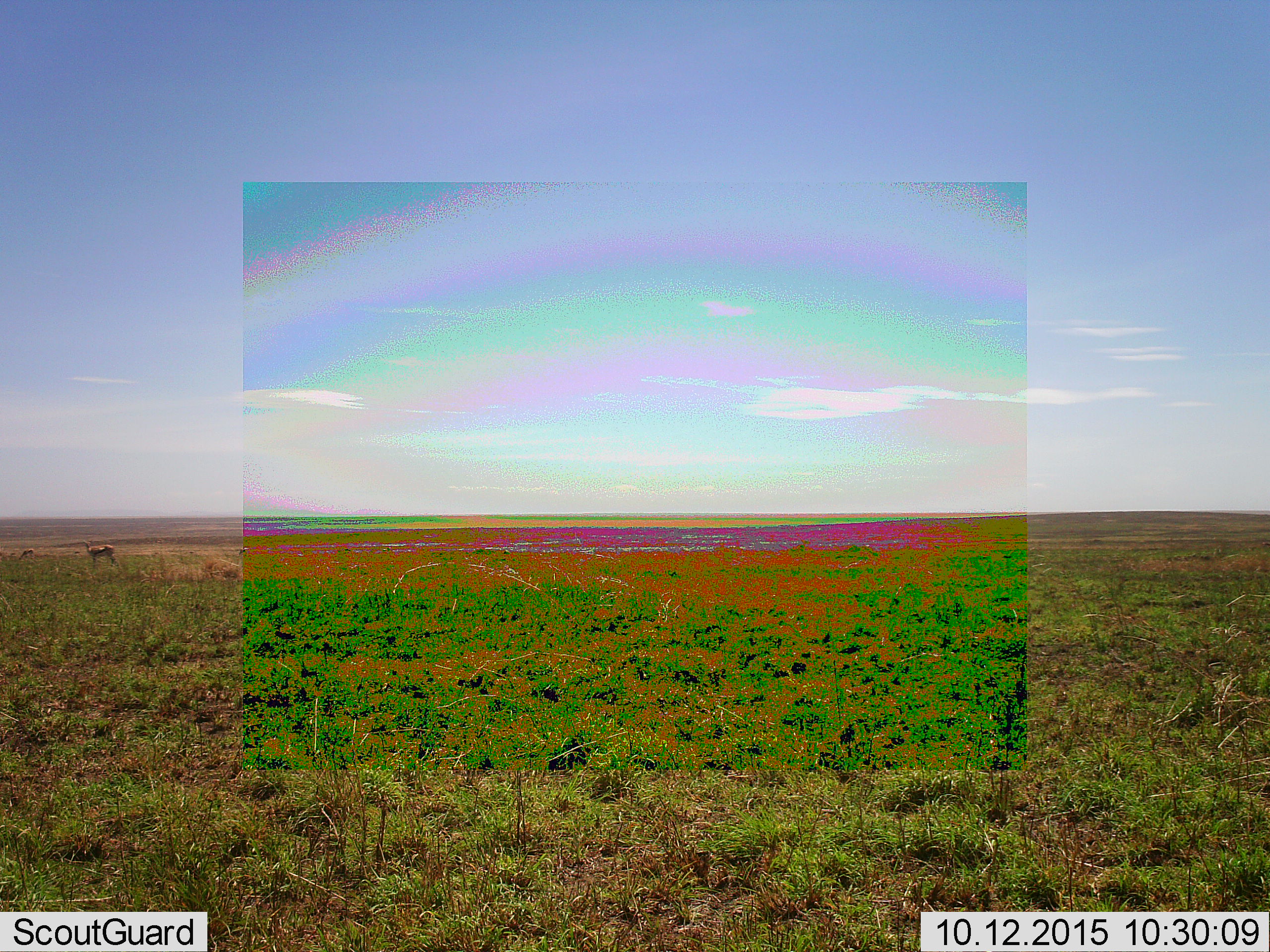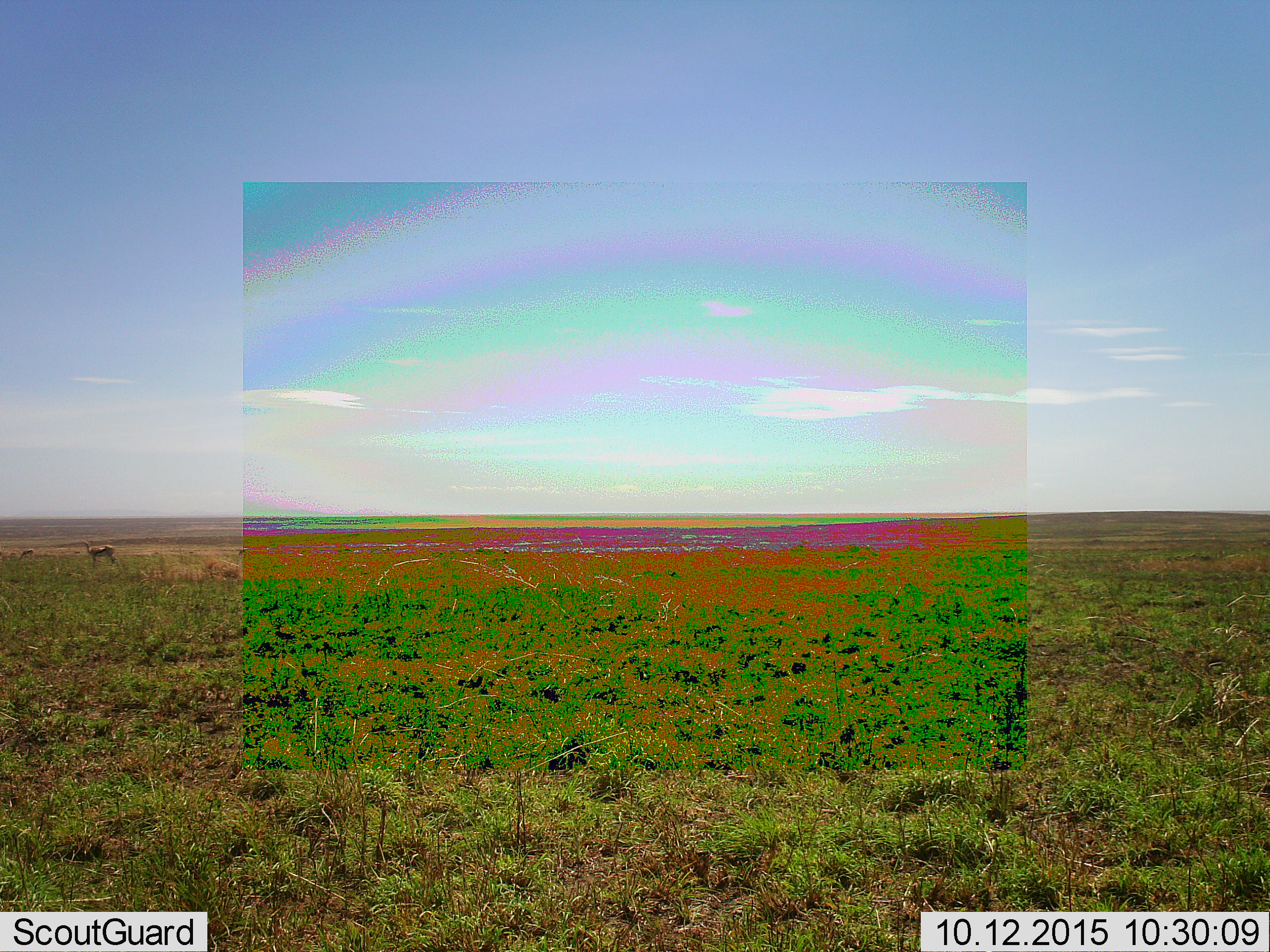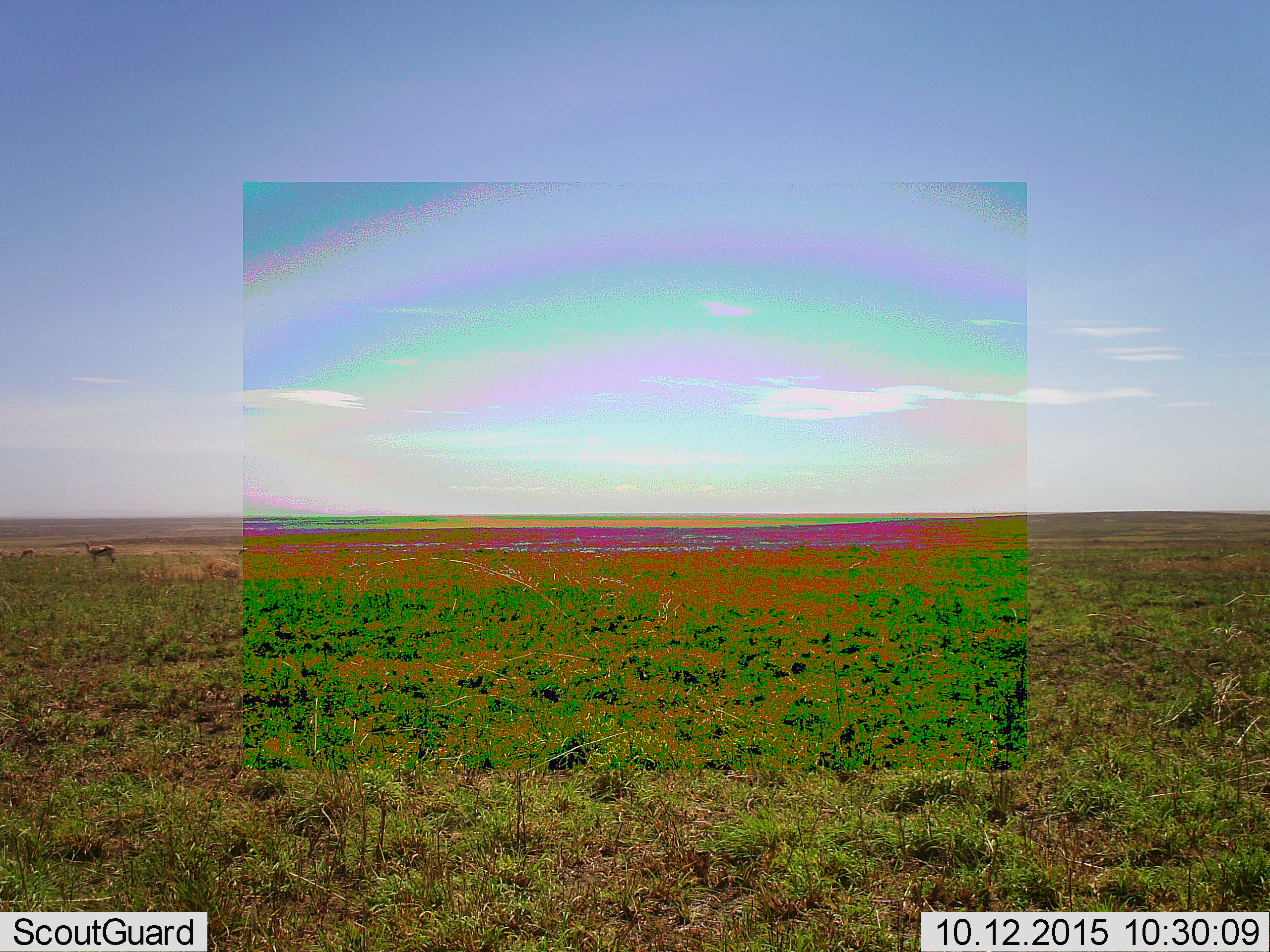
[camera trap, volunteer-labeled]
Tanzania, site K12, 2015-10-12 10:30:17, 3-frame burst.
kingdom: Animalia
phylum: Chordata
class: Mammalia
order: Artiodactyla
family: Bovidae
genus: Eudorcas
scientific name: Eudorcas thomsonii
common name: thomson's gazelle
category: gazellethomsons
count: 3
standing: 86%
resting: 0%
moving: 0%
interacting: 0%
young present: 0%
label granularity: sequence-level